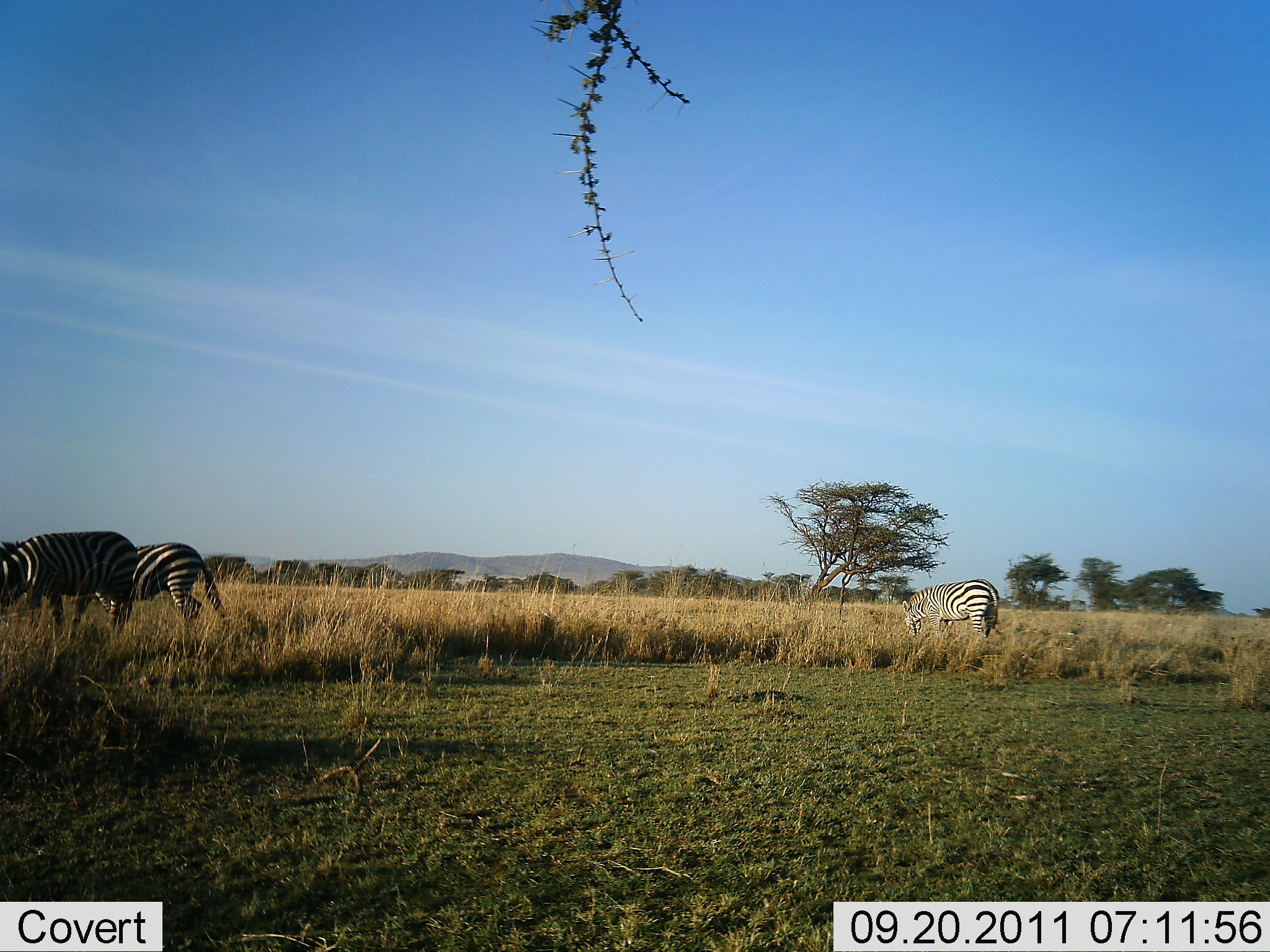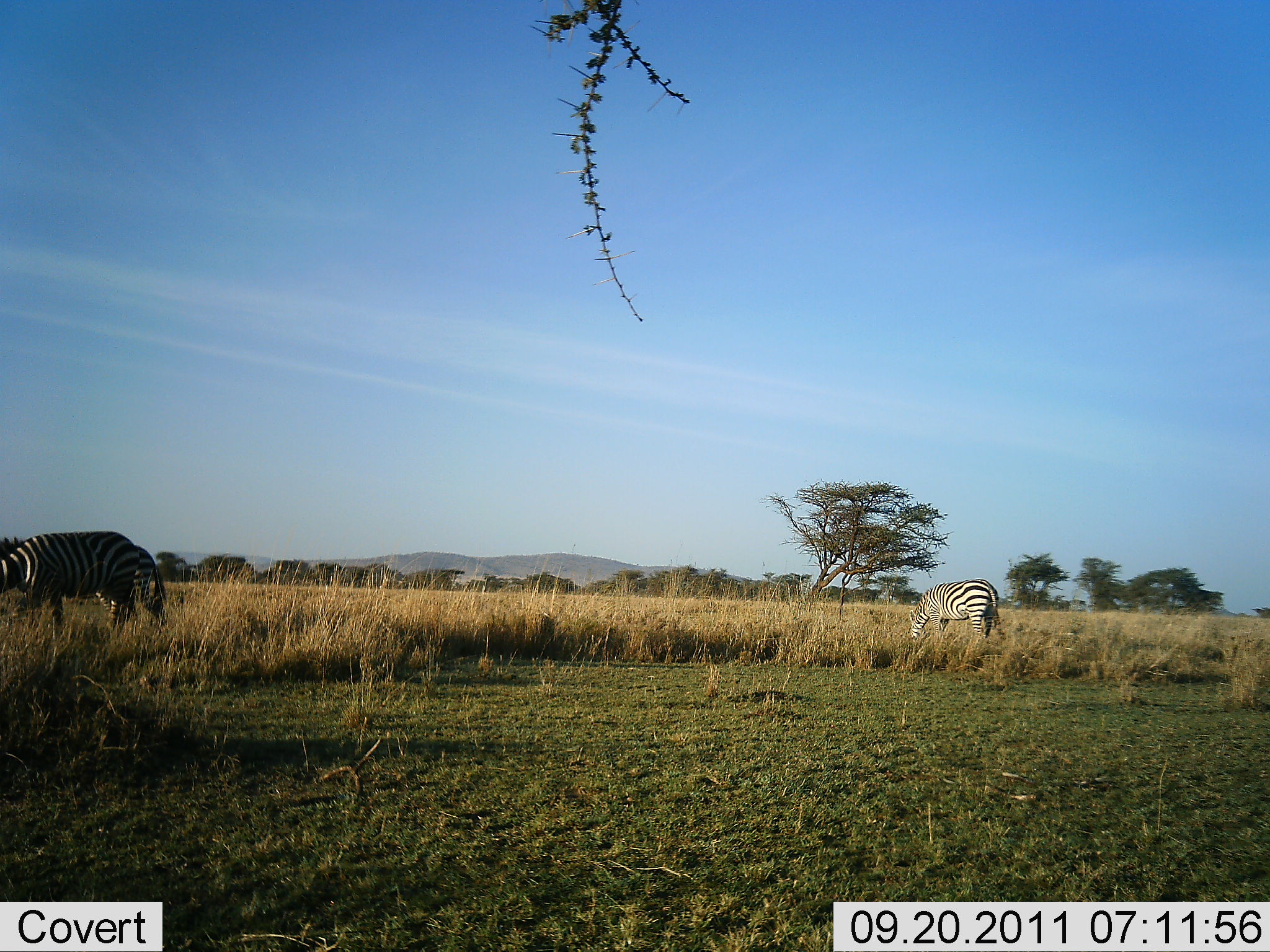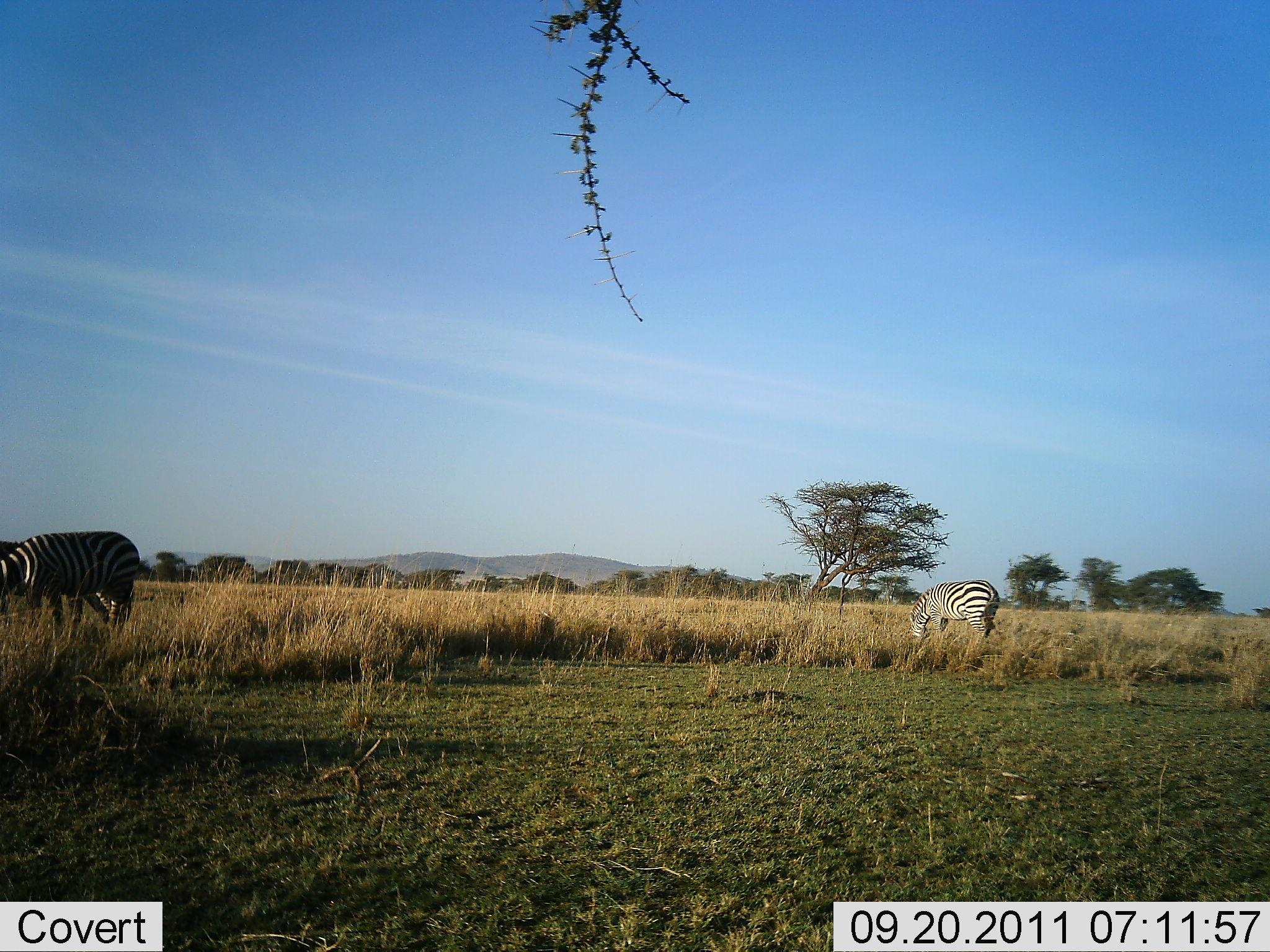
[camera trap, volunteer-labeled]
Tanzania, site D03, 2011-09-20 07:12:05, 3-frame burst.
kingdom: Animalia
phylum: Chordata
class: Mammalia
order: Perissodactyla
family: Equidae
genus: Equus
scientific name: Equus quagga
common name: plains zebra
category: zebra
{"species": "zebra (plains zebra) (Equus quagga)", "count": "3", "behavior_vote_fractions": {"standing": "57%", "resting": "0%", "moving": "29%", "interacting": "0%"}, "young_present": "0%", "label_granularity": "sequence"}